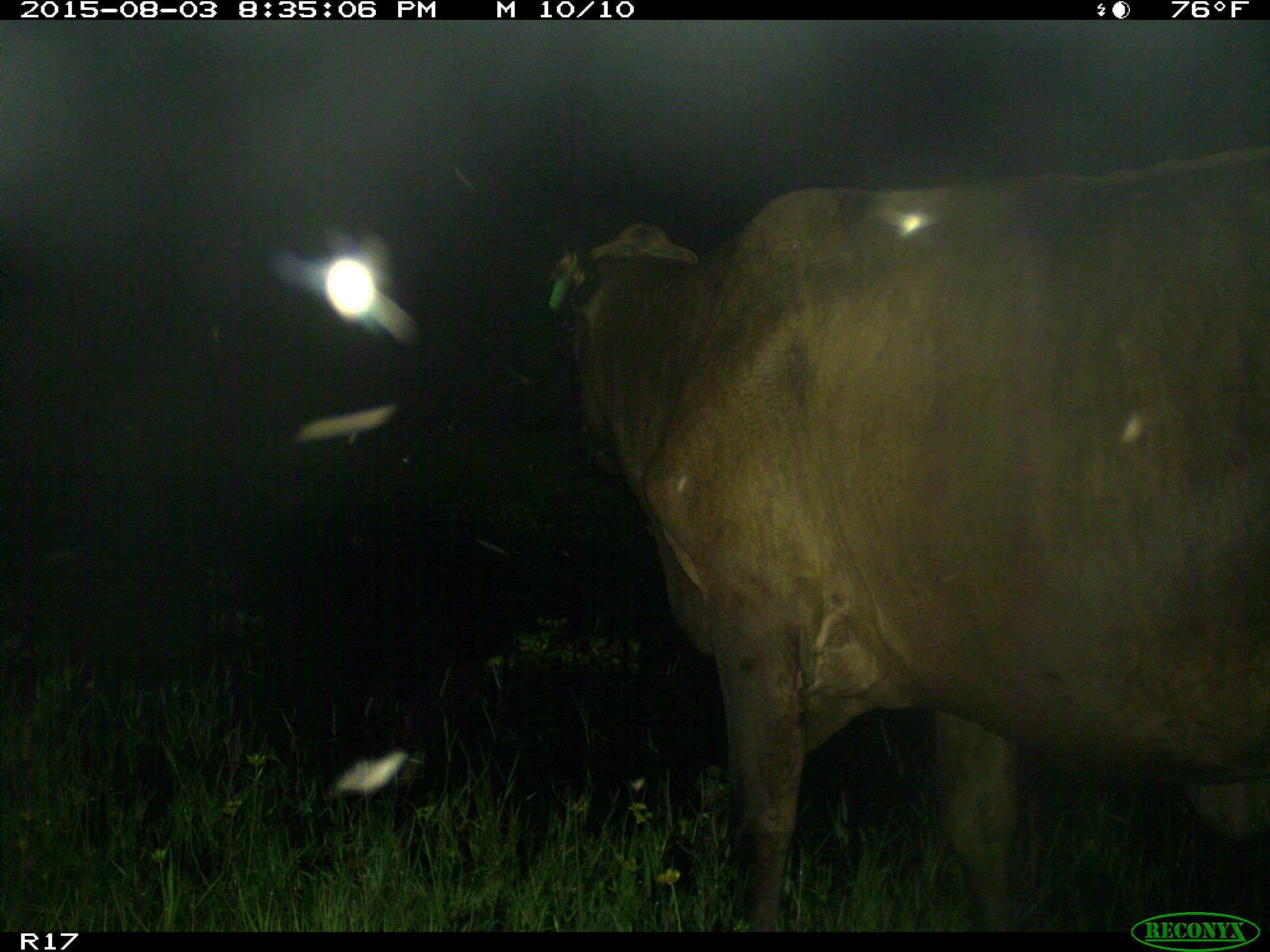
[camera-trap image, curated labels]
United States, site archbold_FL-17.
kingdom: Animalia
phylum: Chordata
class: Mammalia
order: Artiodactyla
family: Bovidae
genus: Bos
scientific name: Bos taurus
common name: domestic cow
Bos taurus (domestic cow).